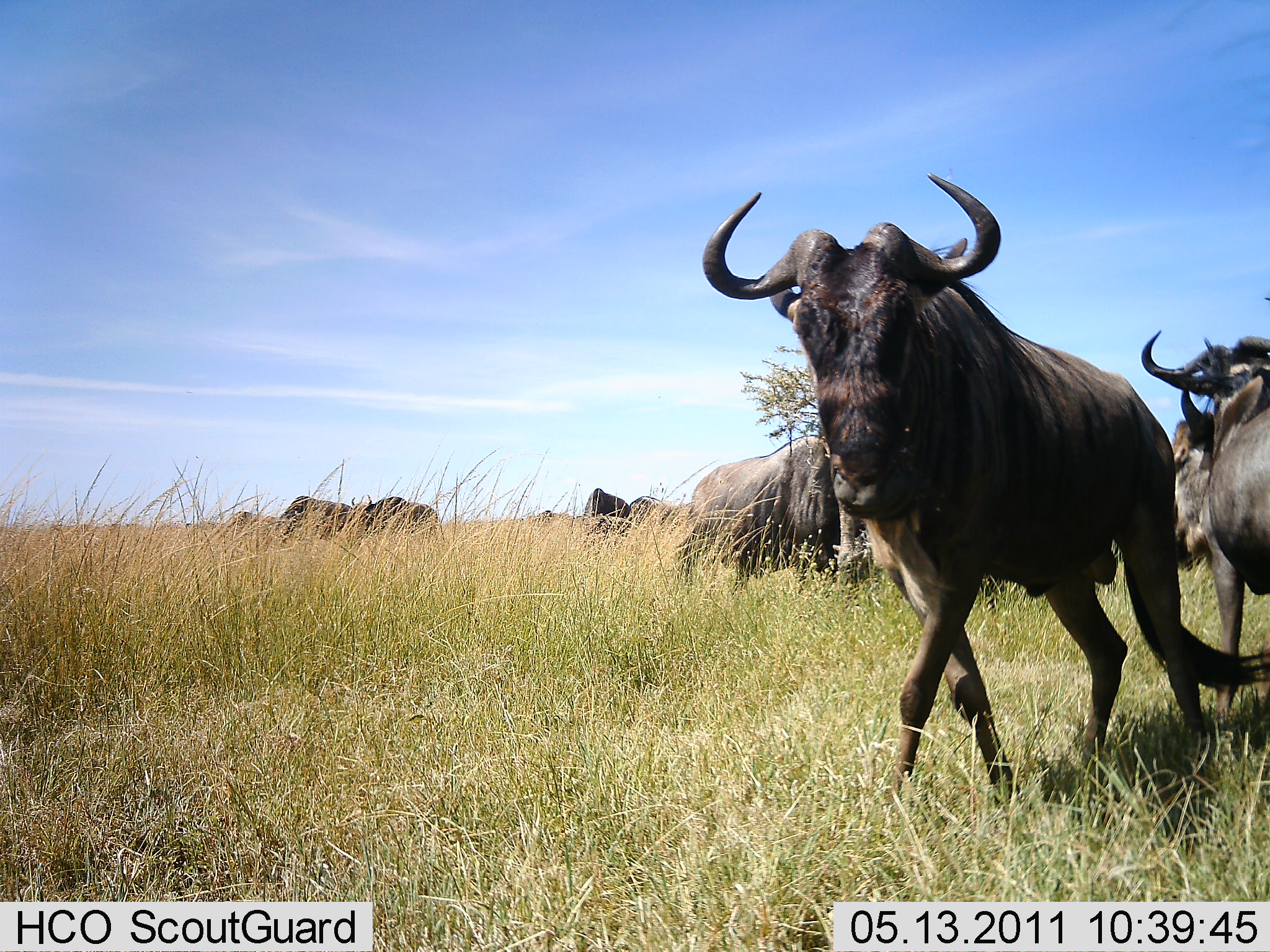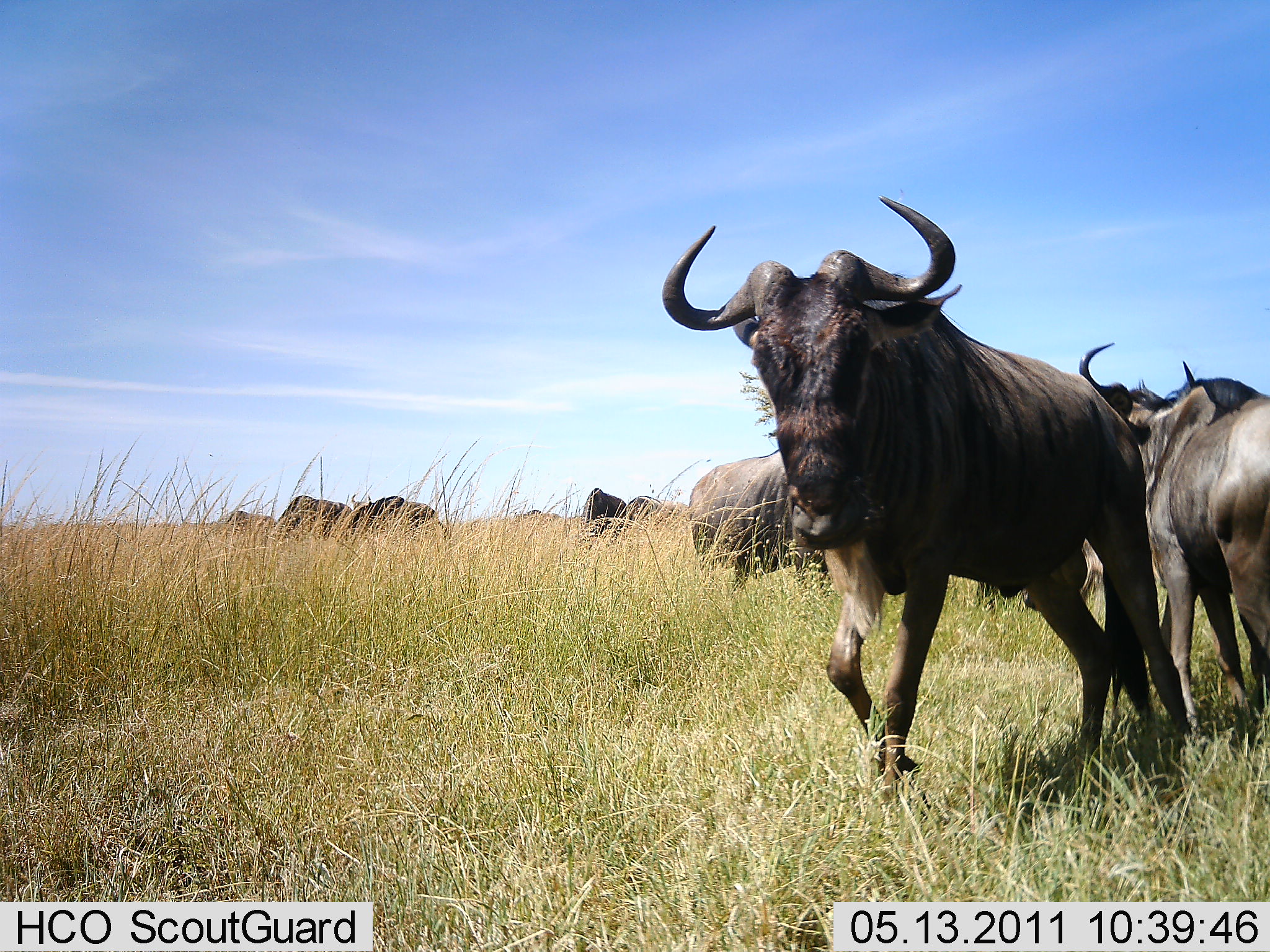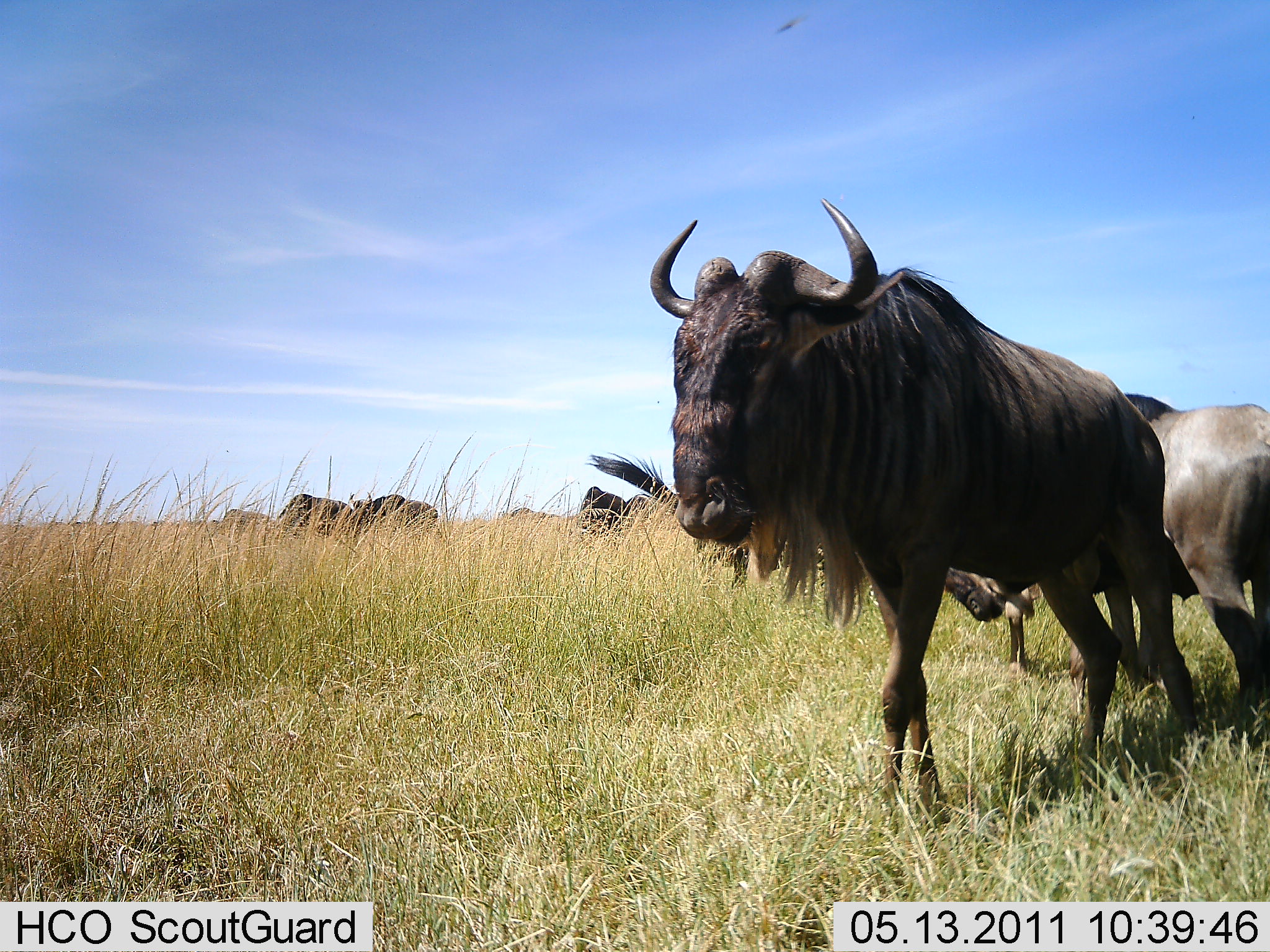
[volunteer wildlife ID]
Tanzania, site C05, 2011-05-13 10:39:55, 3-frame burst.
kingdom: Animalia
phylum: Chordata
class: Mammalia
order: Artiodactyla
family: Bovidae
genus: Connochaetes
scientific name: Connochaetes taurinus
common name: blue wildebeest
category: wildebeest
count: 7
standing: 69%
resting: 0%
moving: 62%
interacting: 8%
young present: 0%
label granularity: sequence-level